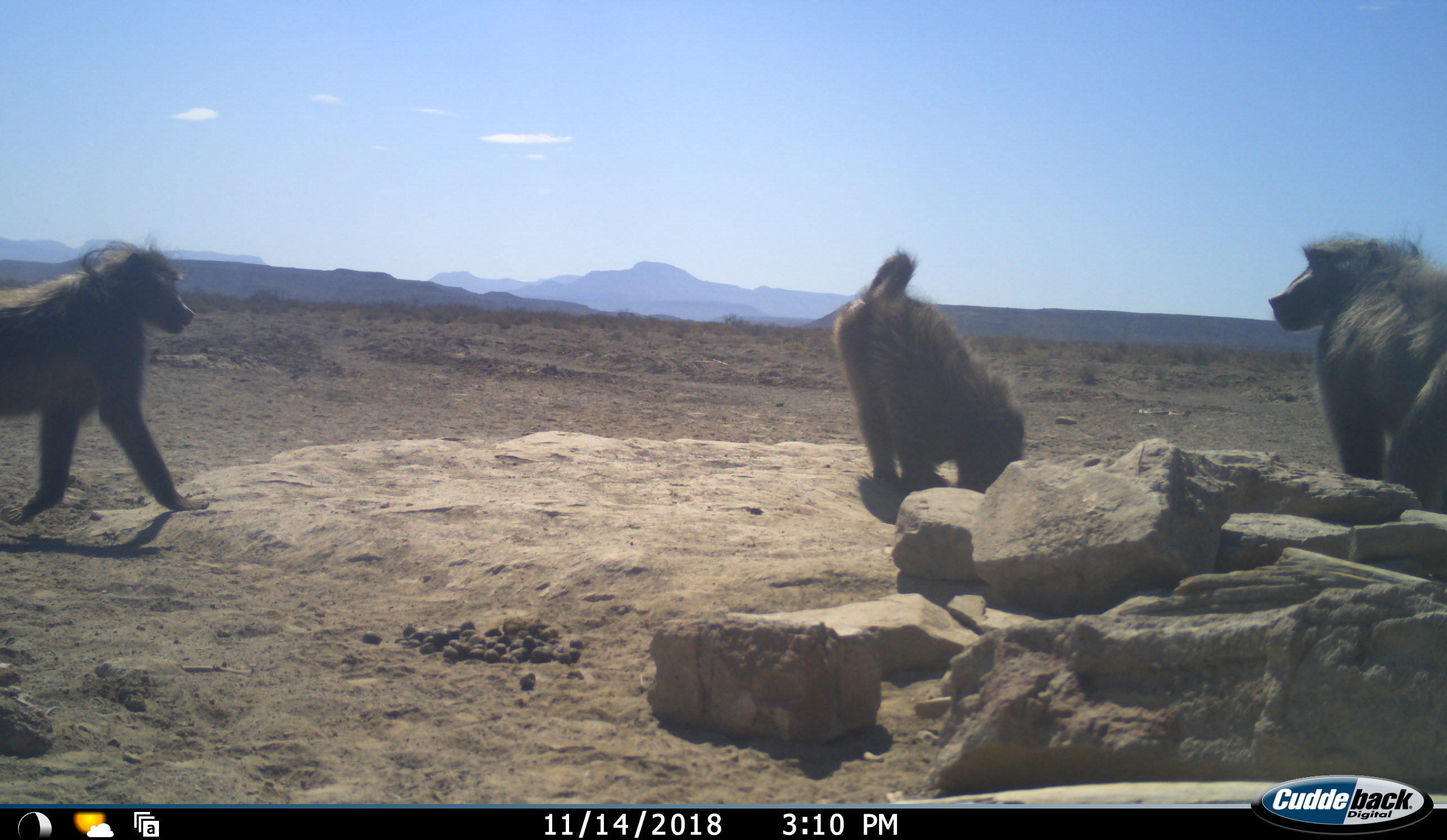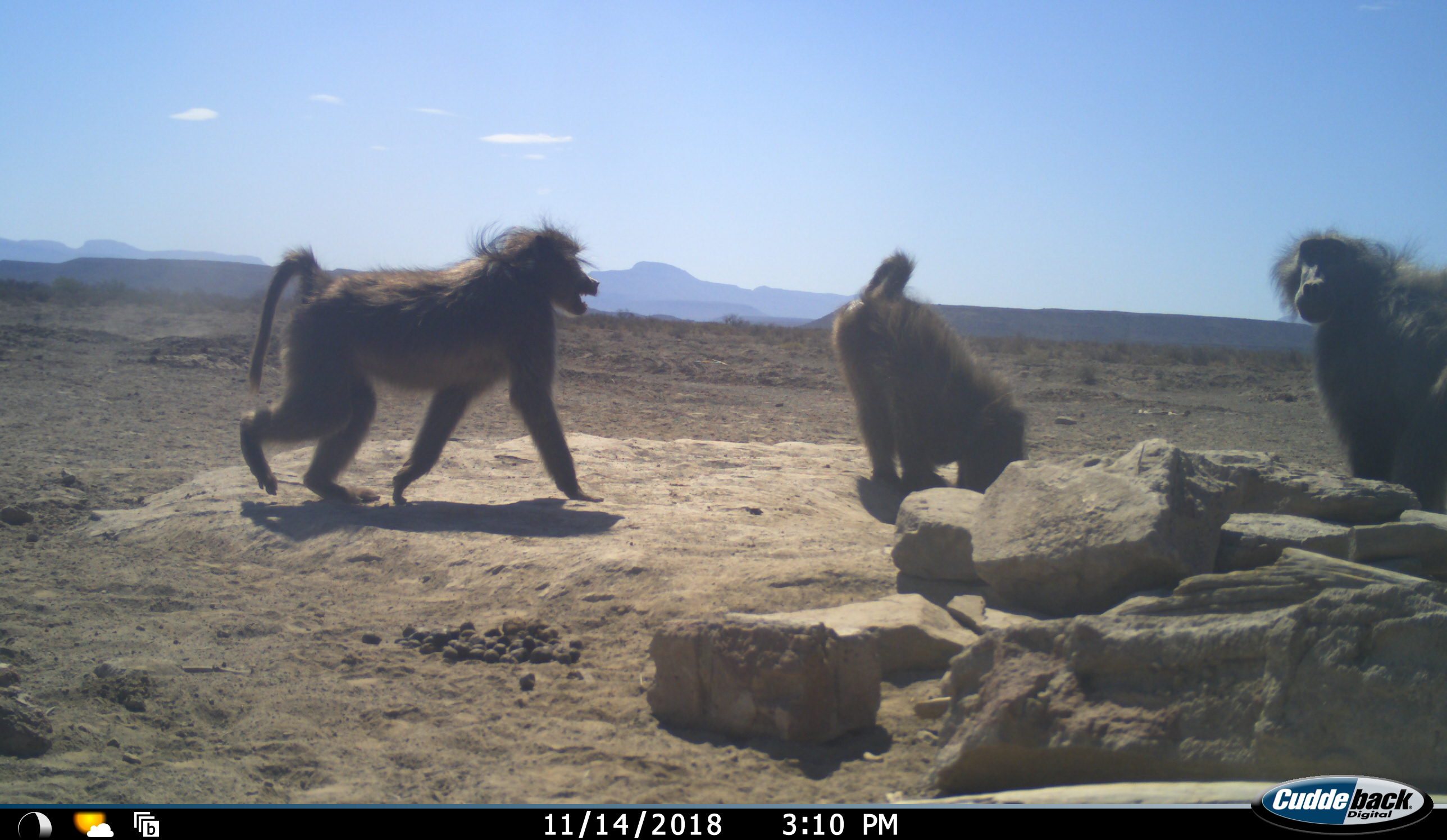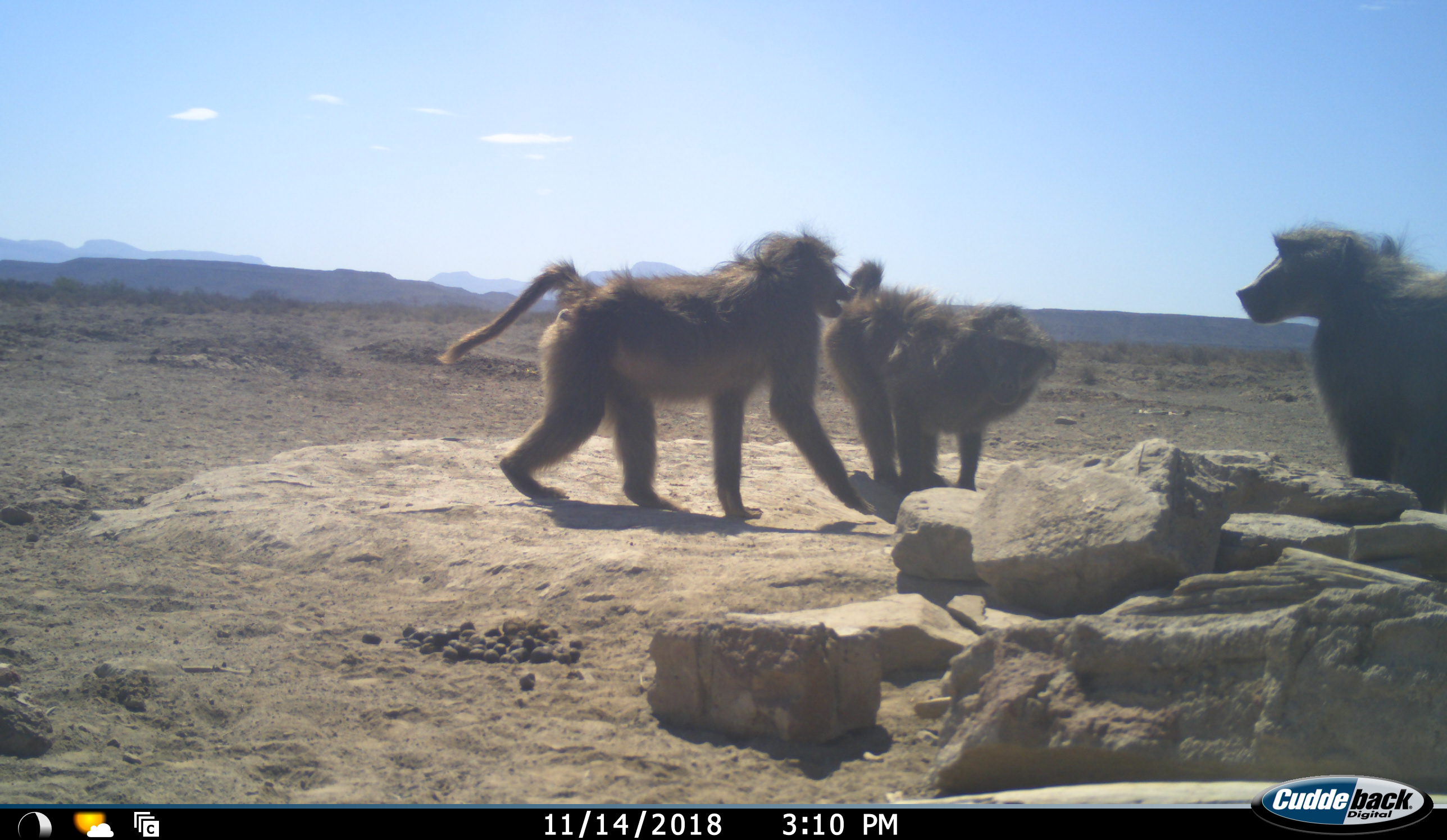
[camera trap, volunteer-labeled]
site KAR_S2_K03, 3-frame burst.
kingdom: Animalia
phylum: Chordata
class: Mammalia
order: Primates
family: Cercopithecidae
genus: Papio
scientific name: Papio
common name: baboon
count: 3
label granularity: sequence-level